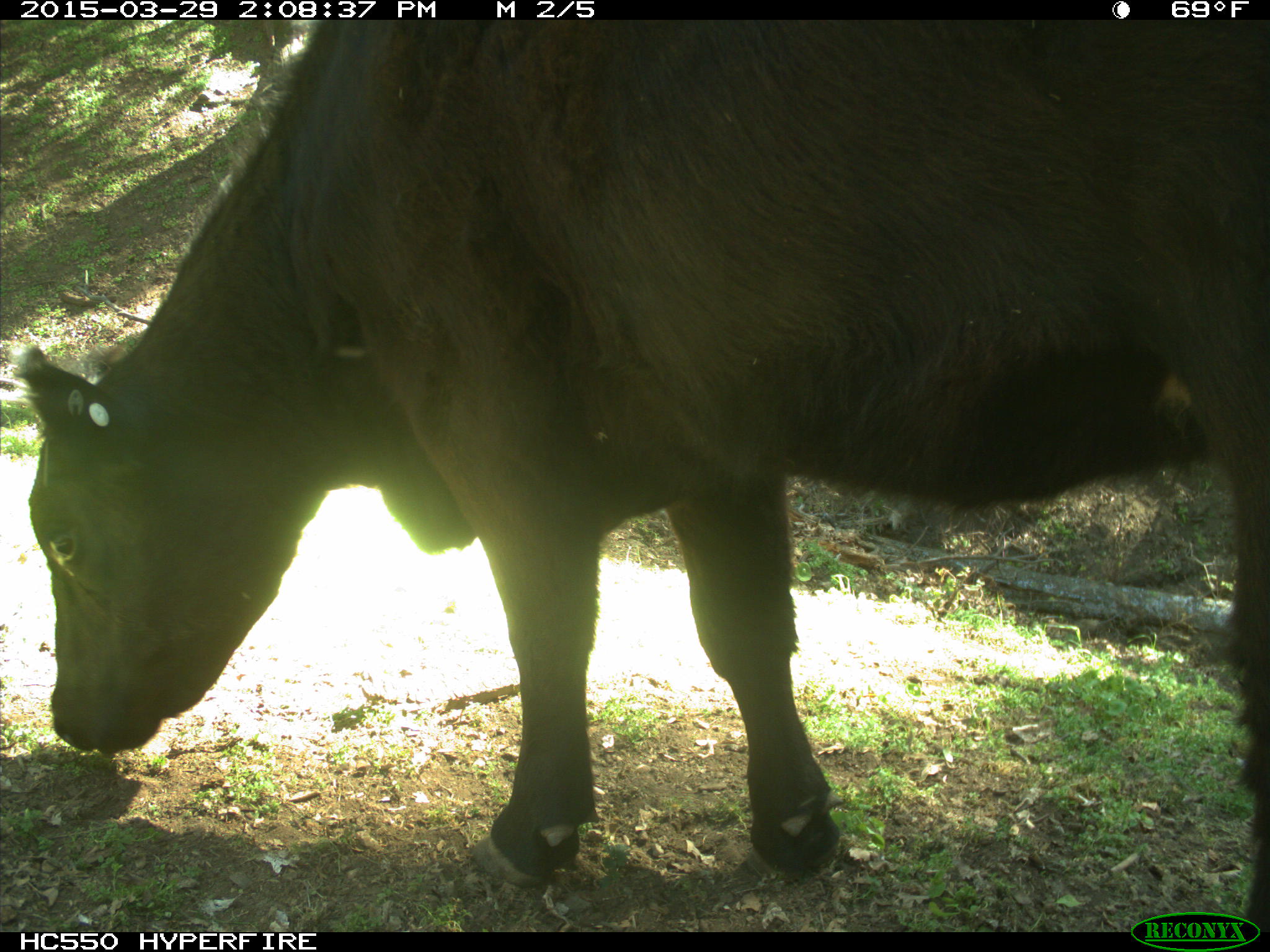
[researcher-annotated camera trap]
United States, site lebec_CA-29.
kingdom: Animalia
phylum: Chordata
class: Mammalia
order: Artiodactyla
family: Bovidae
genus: Bos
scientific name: Bos taurus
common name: domestic cow